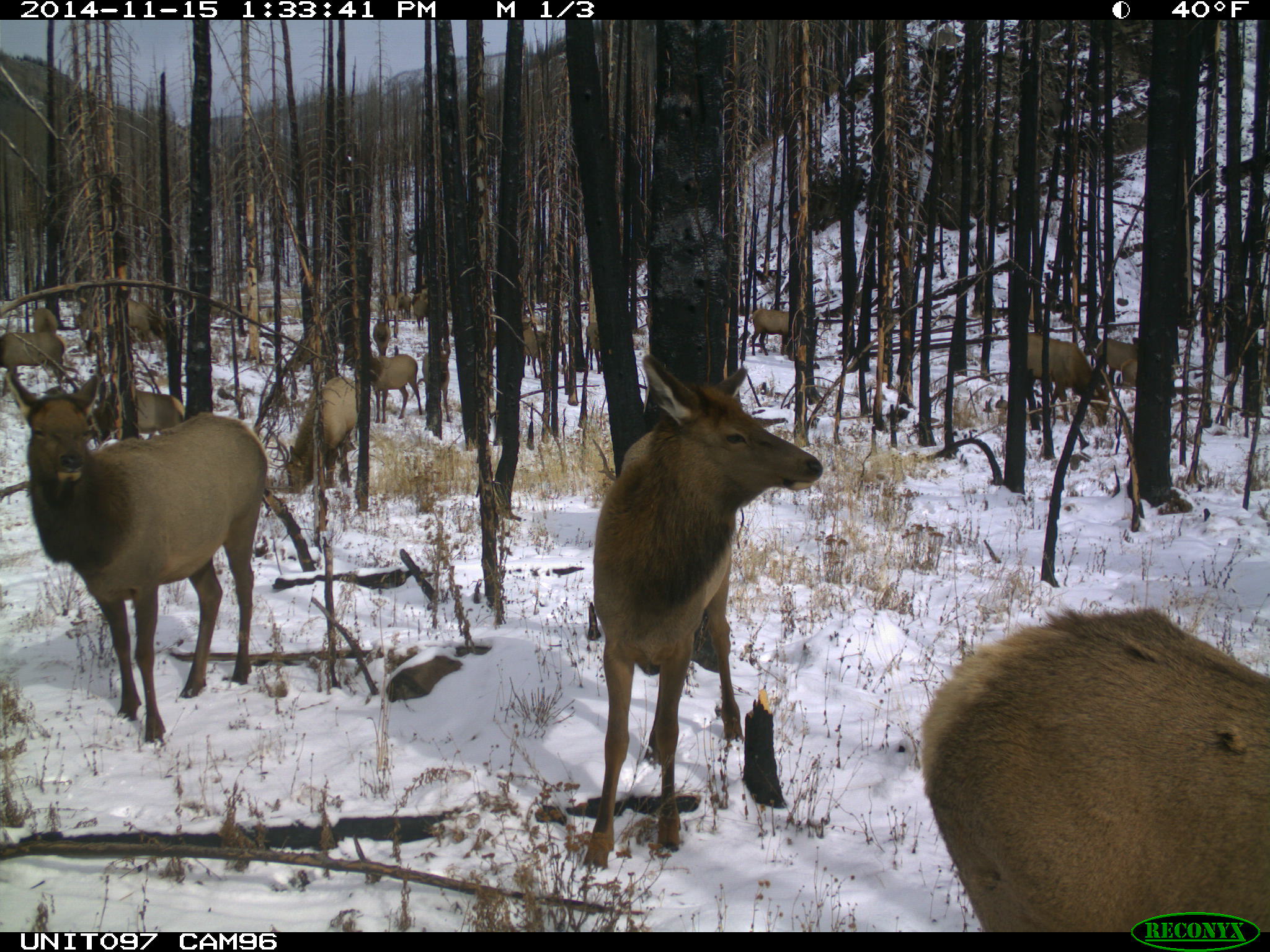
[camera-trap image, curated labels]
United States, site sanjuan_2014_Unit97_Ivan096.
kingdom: Animalia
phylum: Chordata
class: Mammalia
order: Artiodactyla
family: Cervidae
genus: Cervus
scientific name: Cervus elaphus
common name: red deer